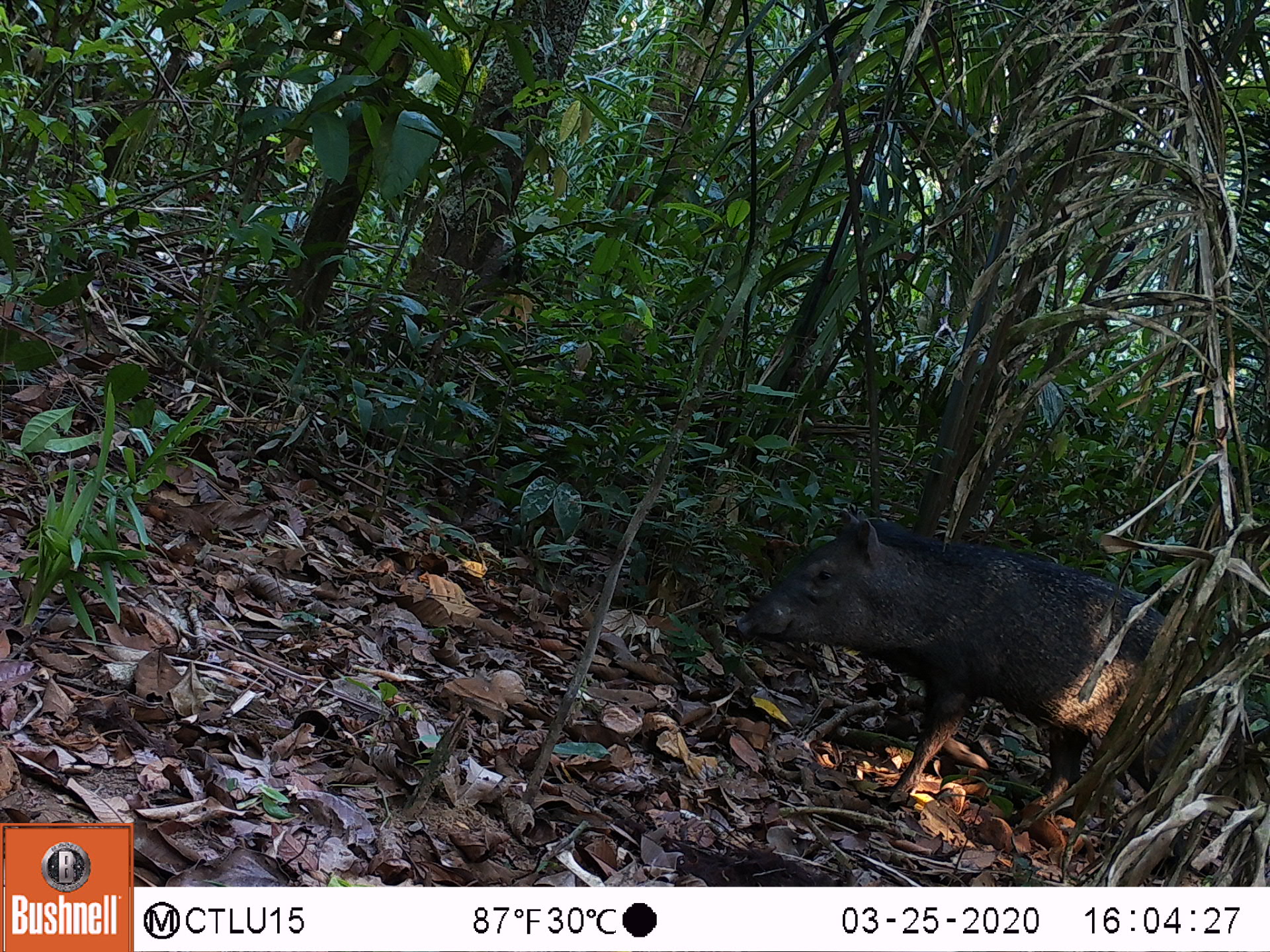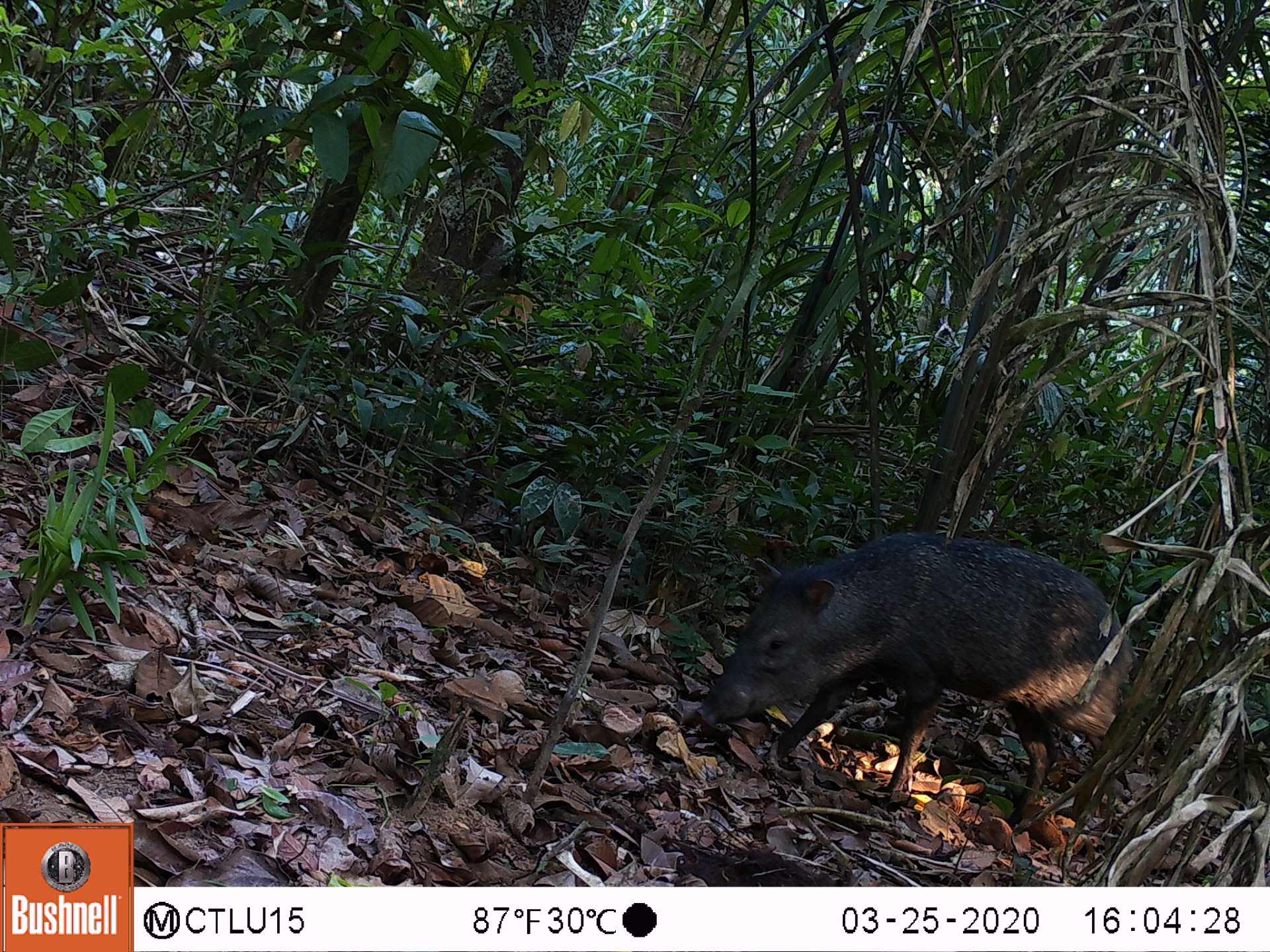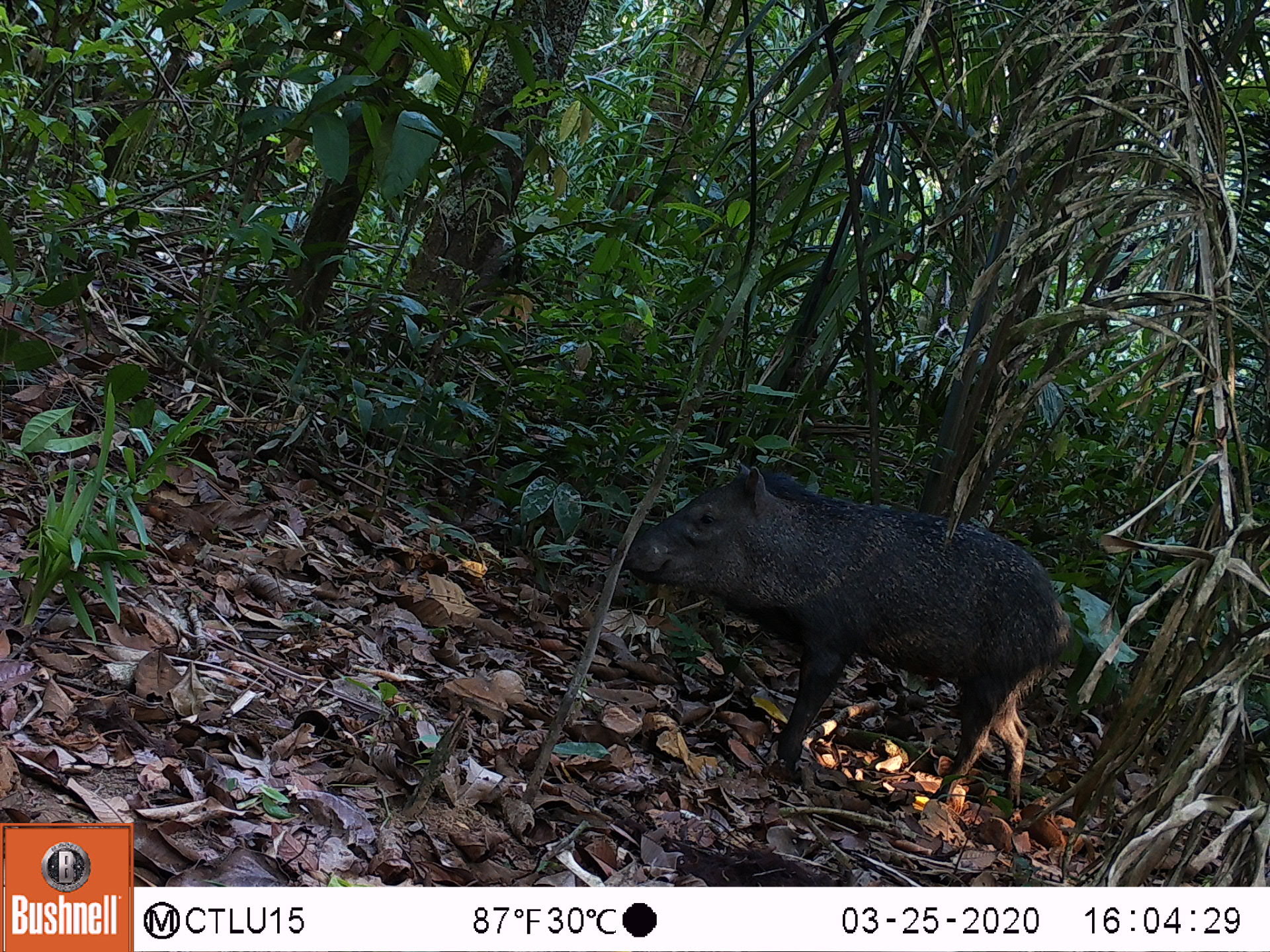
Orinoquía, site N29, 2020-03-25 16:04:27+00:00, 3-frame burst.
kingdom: Animalia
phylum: Chordata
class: Mammalia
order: Artiodactyla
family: Tayassuidae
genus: Pecari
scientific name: Pecari tajacu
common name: collared peccary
Collared peccary (Pecari tajacu).